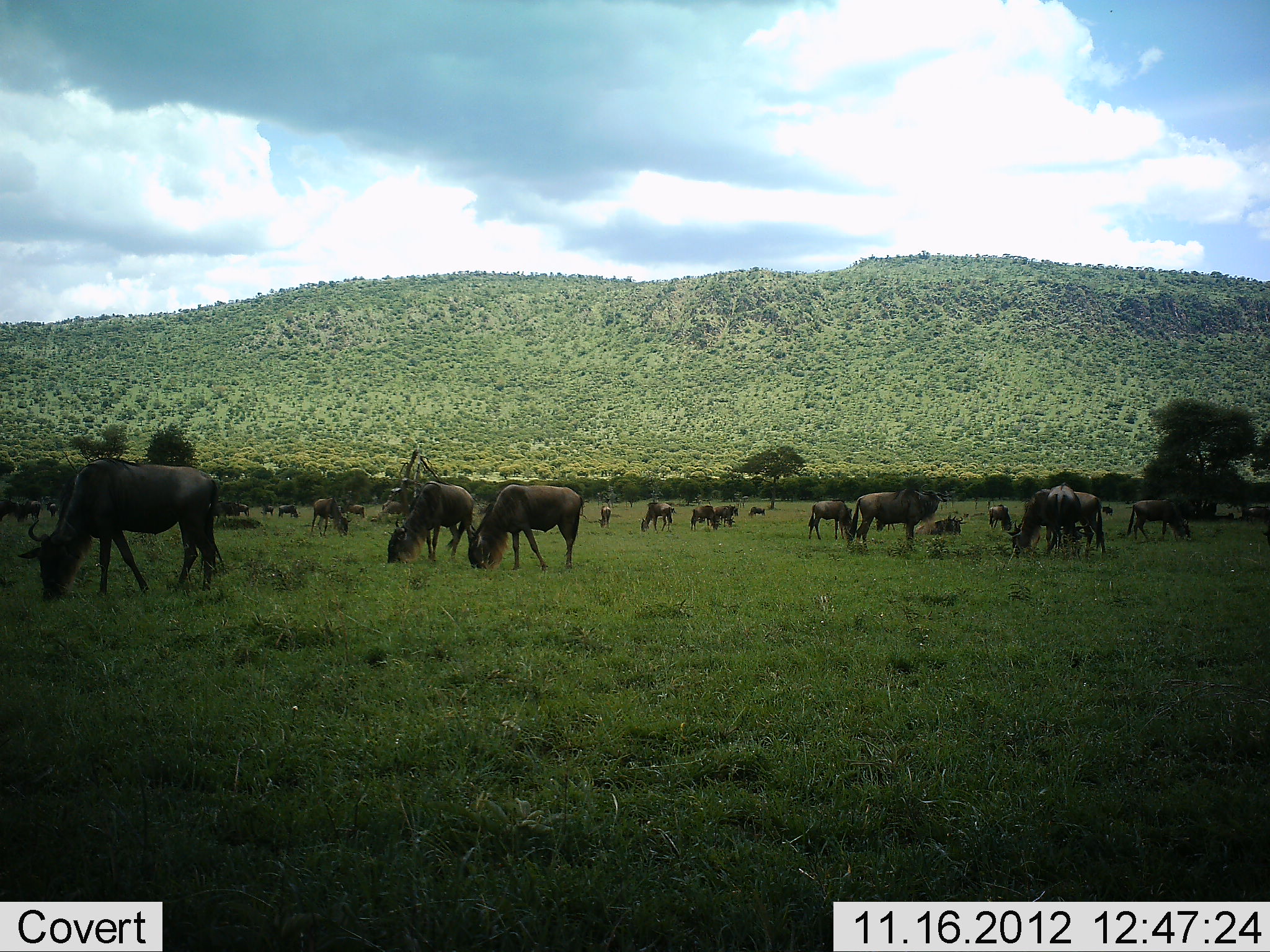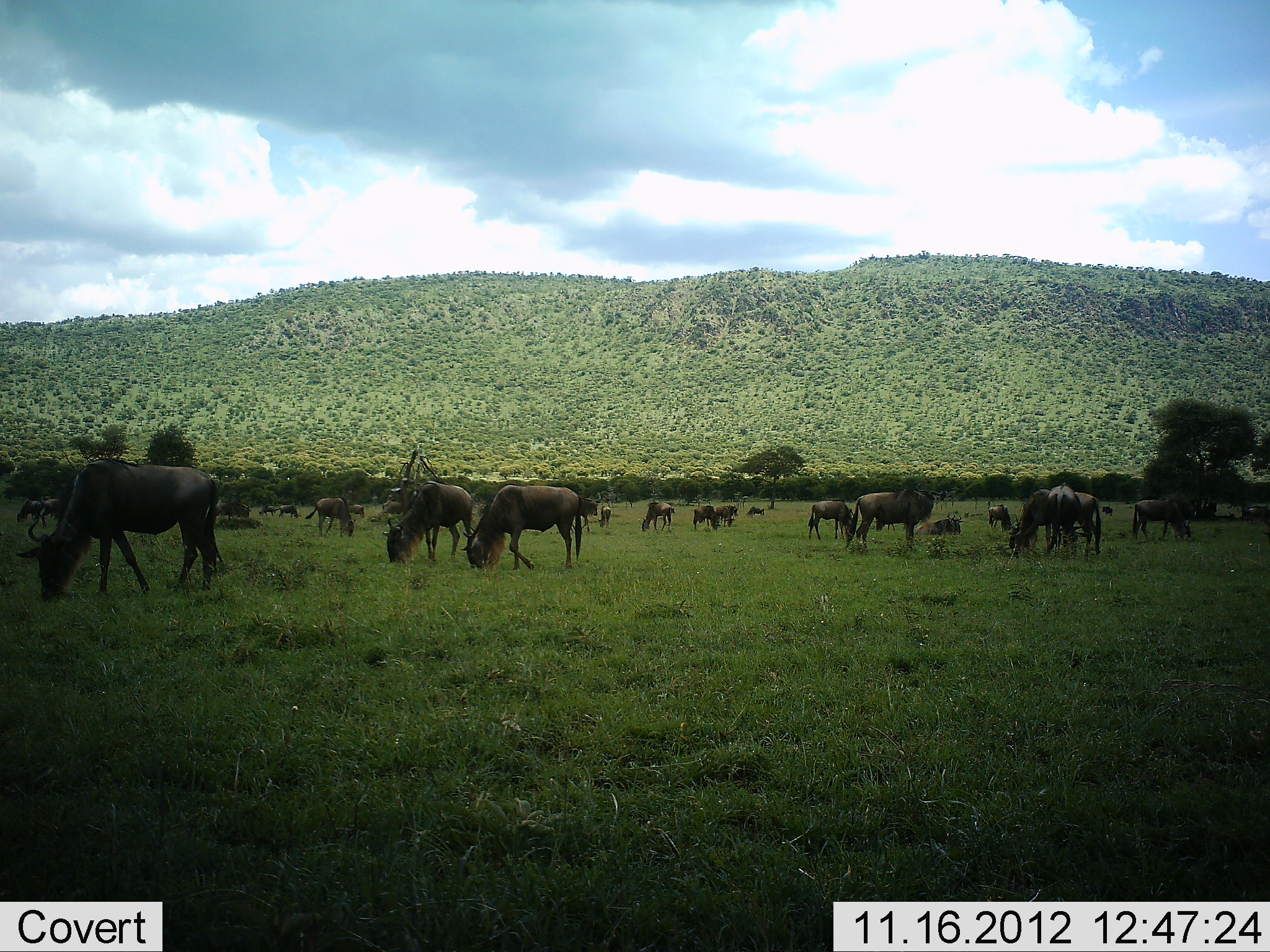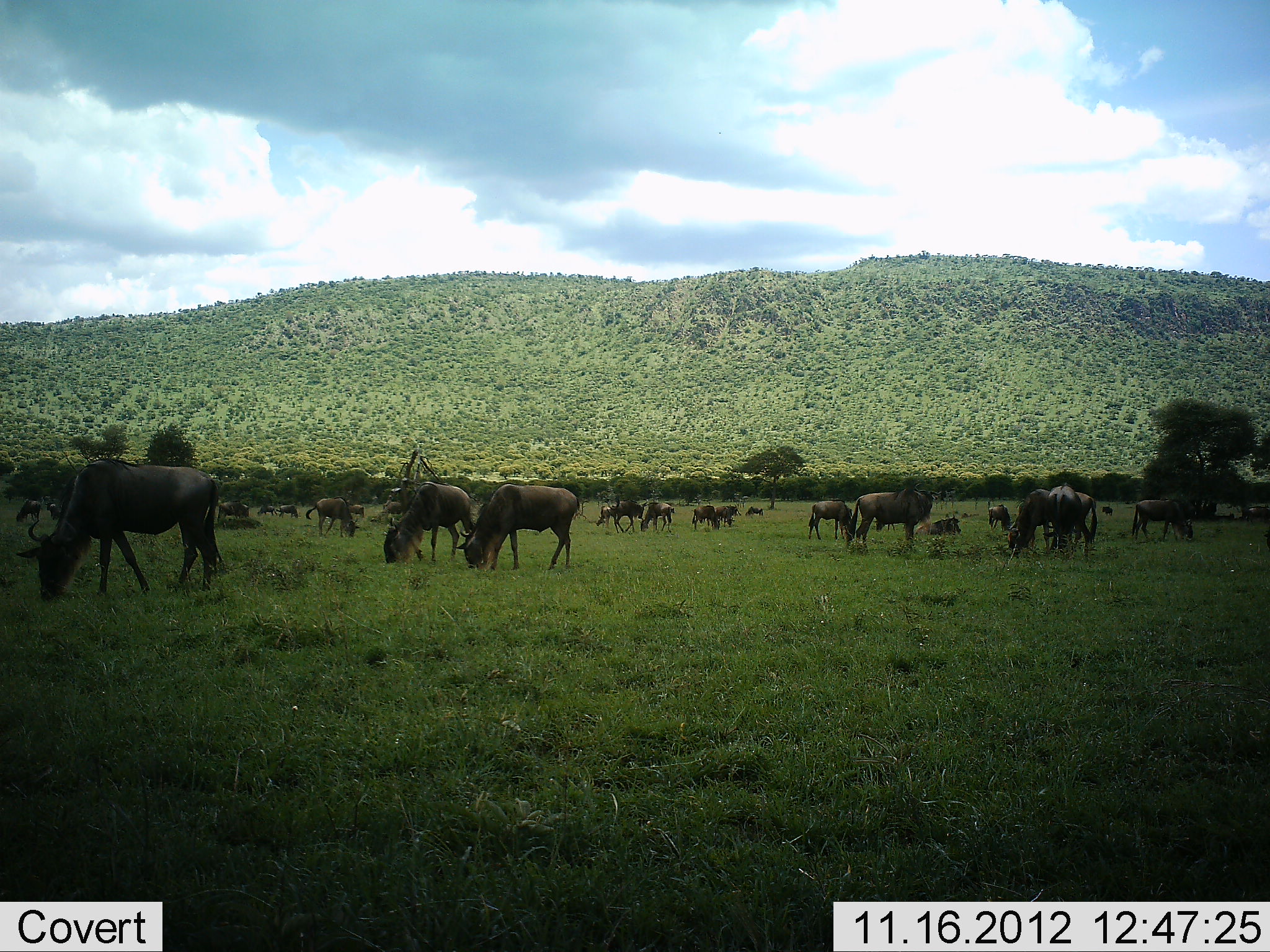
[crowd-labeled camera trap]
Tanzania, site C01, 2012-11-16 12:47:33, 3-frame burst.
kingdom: Animalia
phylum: Chordata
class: Mammalia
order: Artiodactyla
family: Bovidae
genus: Connochaetes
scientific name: Connochaetes taurinus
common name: blue wildebeest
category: wildebeest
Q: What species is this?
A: Wildebeest (blue wildebeest) (Connochaetes taurinus).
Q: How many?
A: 11-50.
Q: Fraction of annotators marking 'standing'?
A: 50%.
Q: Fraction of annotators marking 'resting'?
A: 30%.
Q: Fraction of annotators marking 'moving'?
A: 20%.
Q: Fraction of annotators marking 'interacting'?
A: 0%.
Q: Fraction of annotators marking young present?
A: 0%.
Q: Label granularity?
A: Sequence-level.